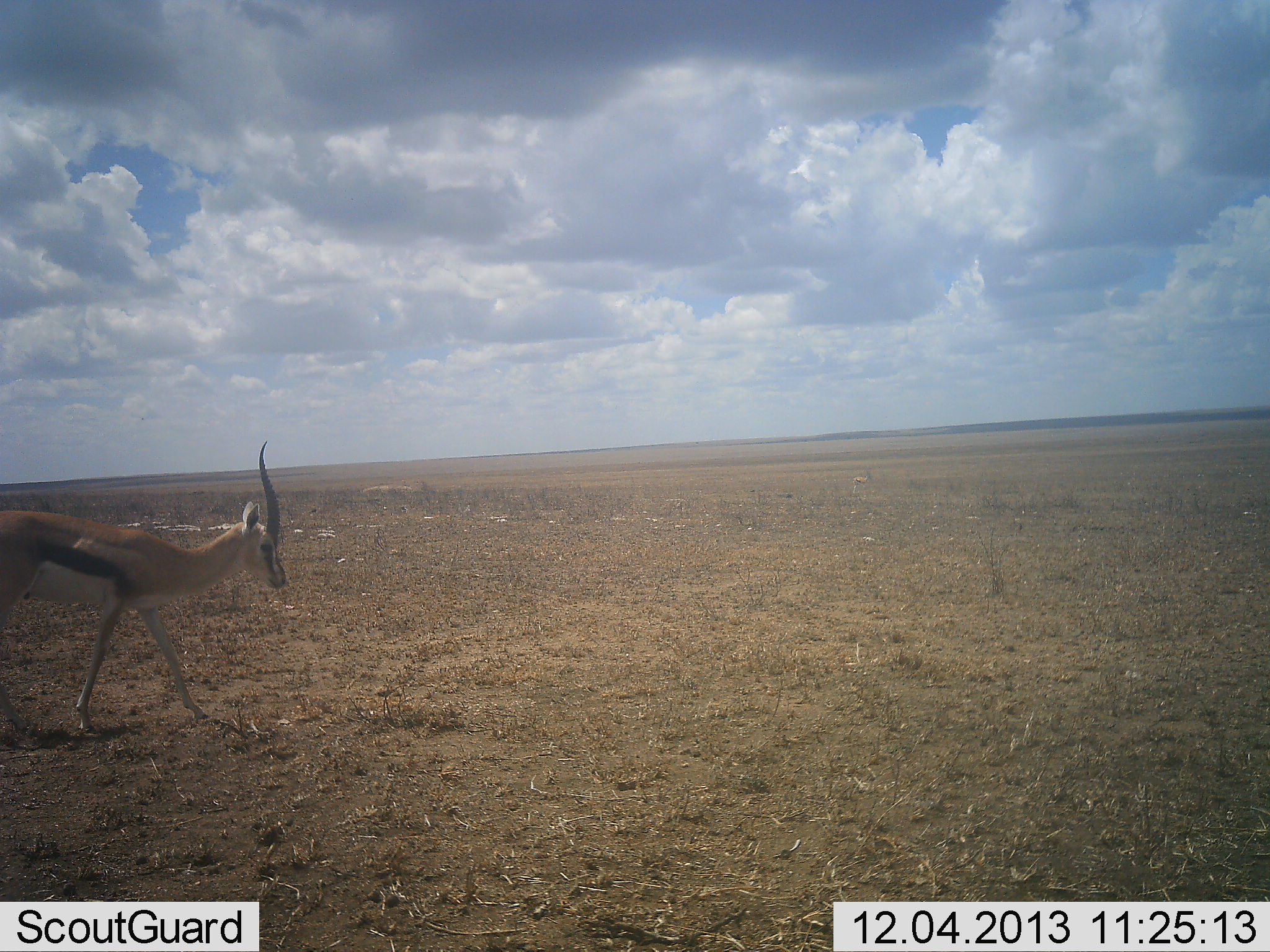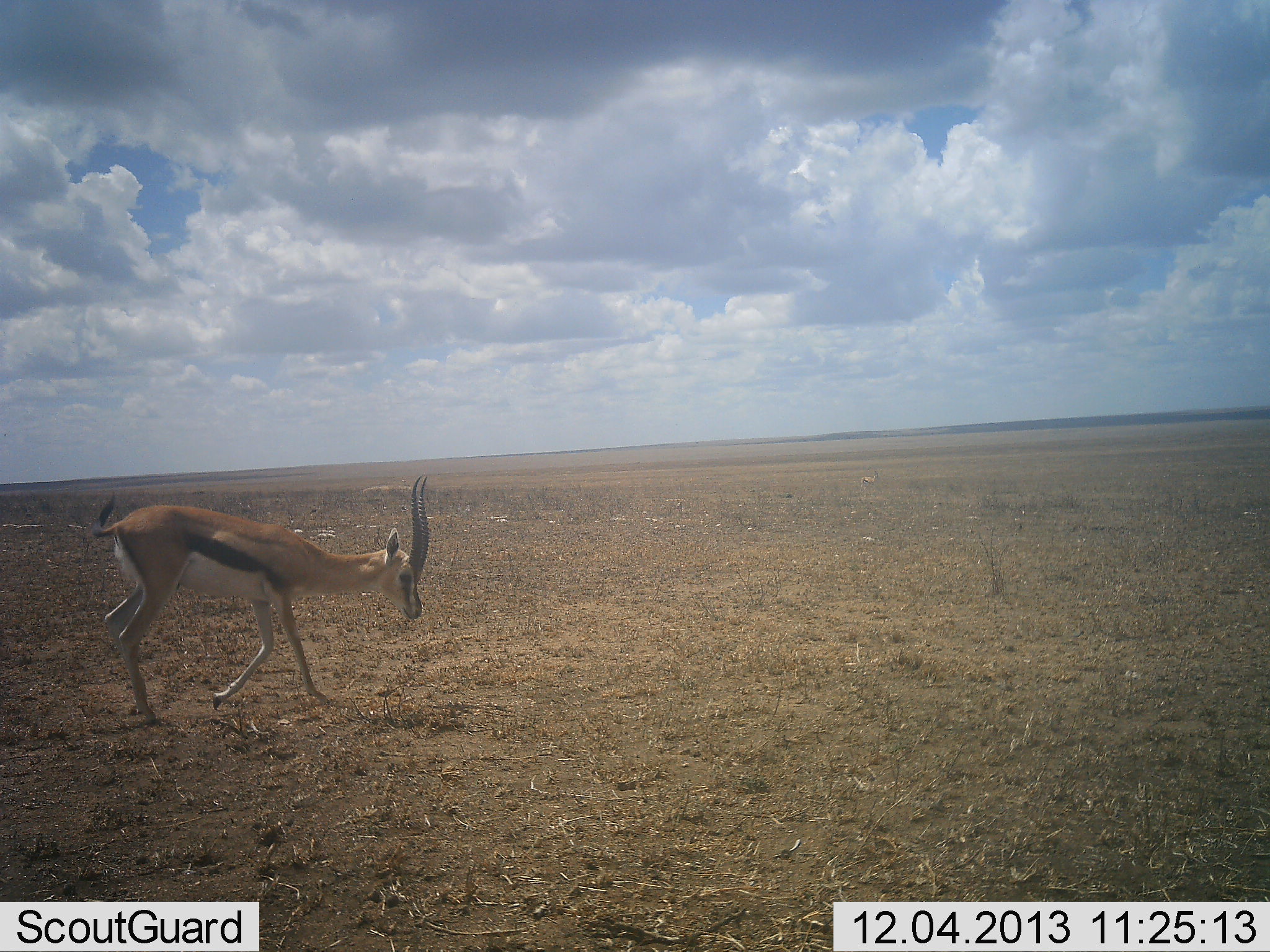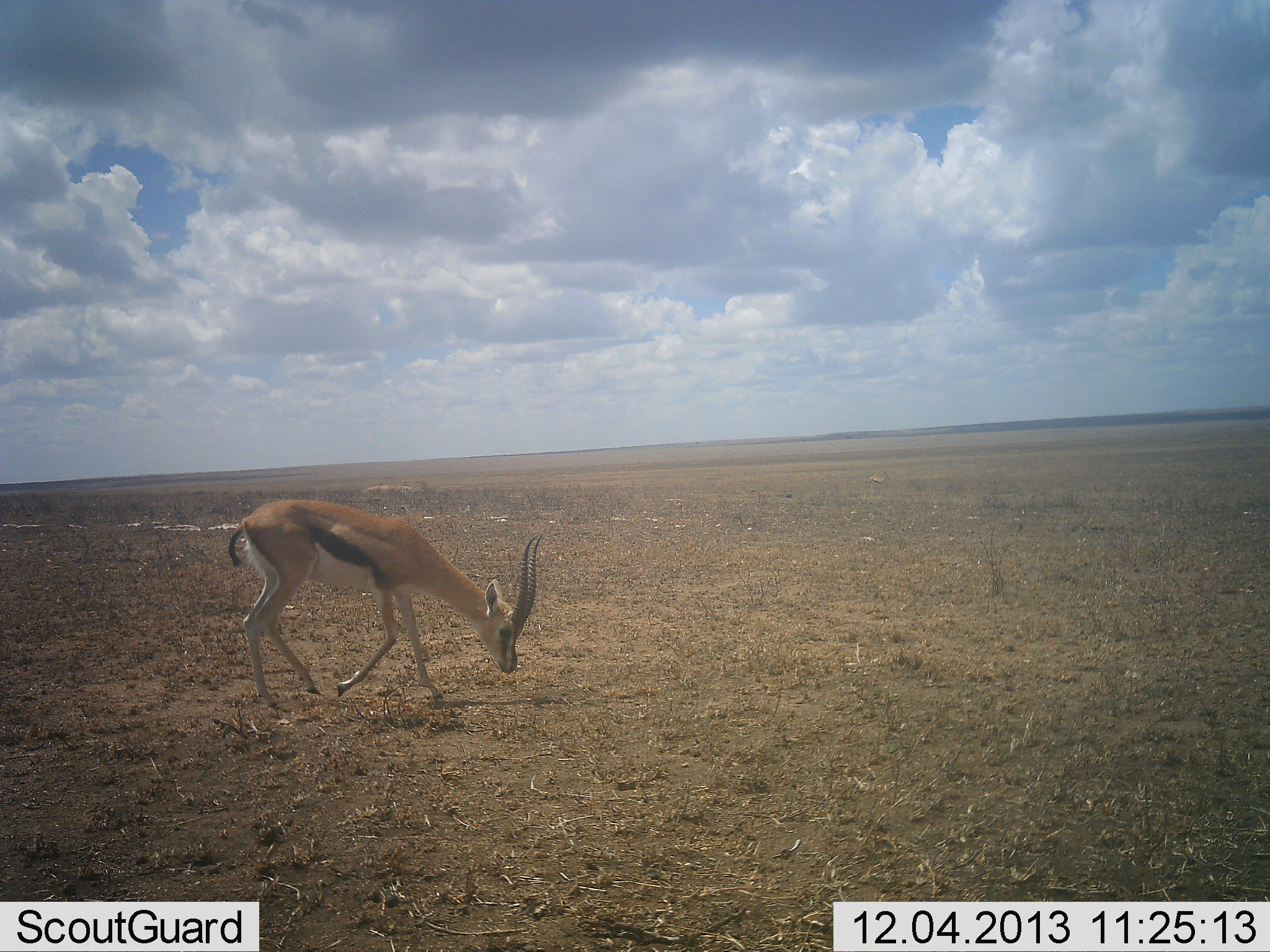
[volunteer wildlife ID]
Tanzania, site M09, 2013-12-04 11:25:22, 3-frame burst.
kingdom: Animalia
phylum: Chordata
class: Mammalia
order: Artiodactyla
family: Bovidae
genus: Eudorcas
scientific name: Eudorcas thomsonii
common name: thomson's gazelle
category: gazellethomsons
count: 1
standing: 0%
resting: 0%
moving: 90%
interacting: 0%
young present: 0%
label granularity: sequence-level